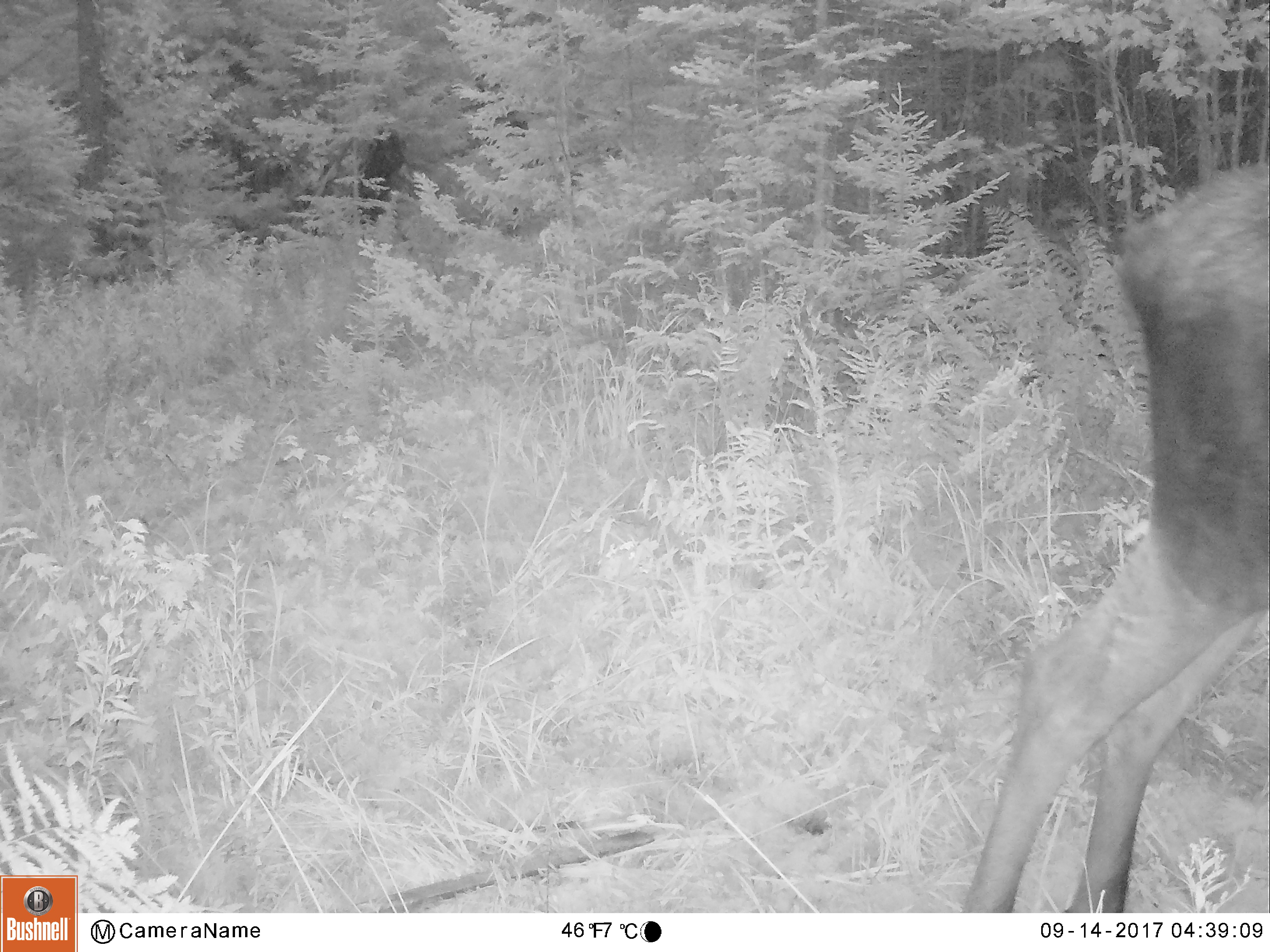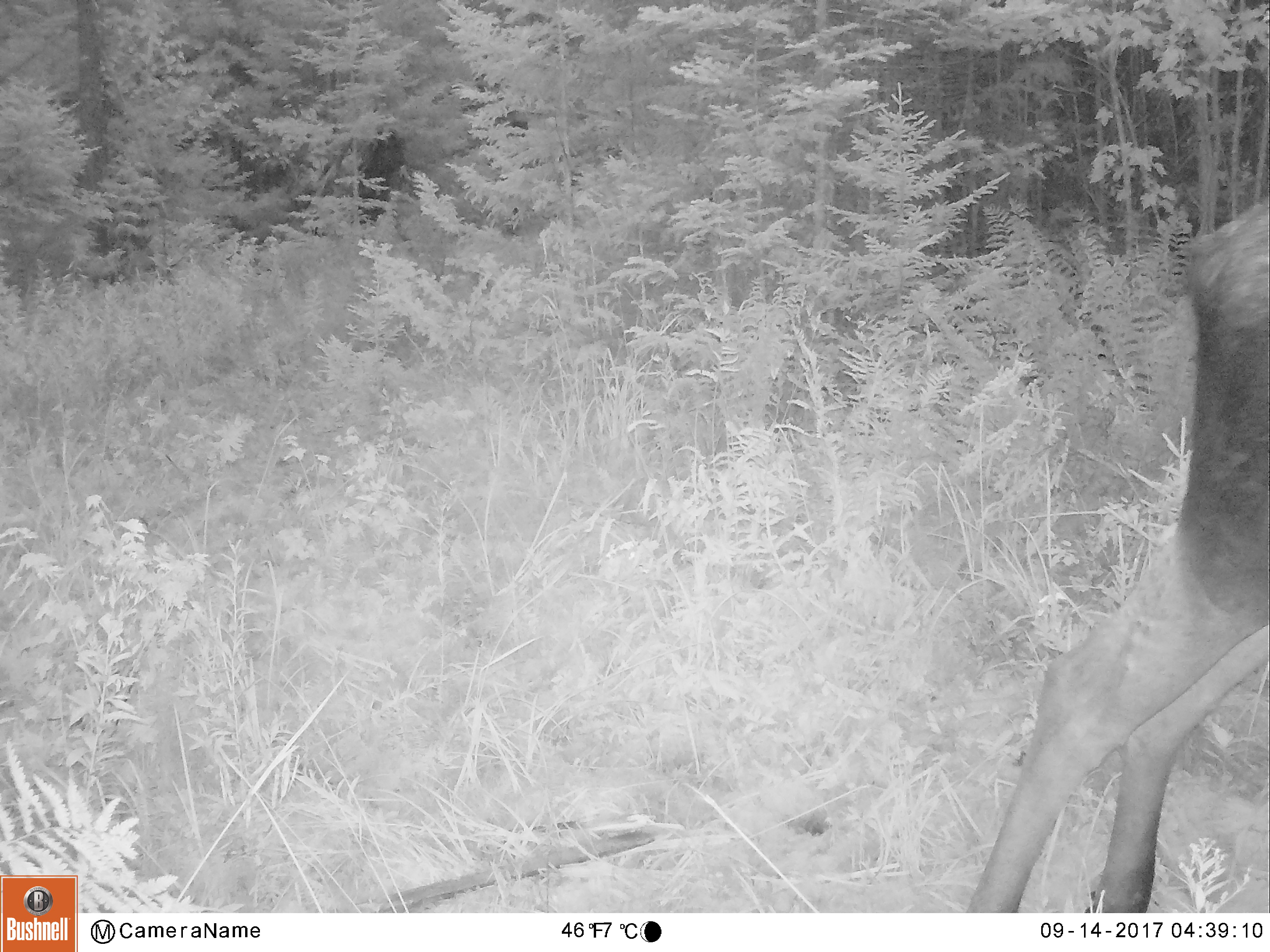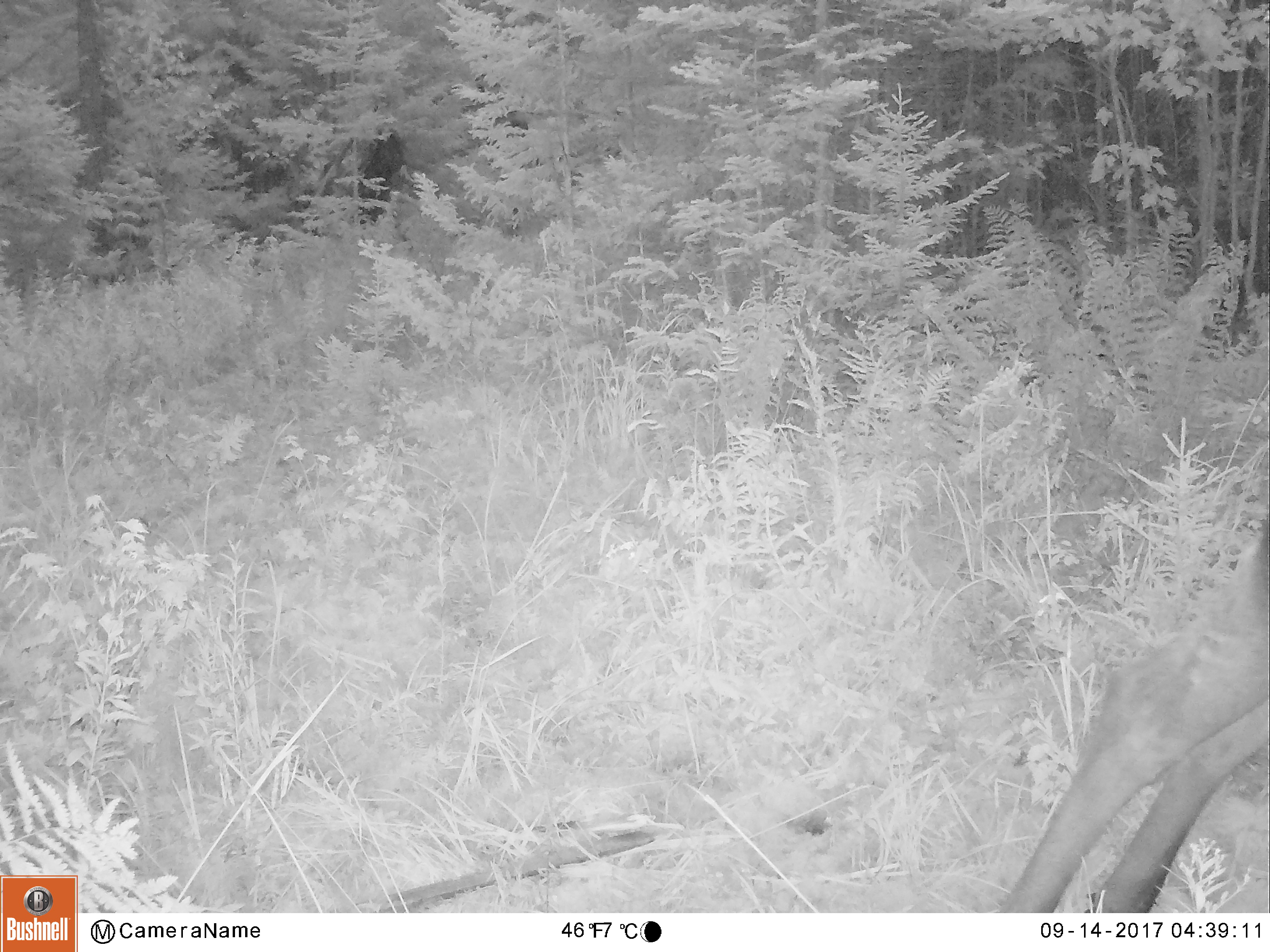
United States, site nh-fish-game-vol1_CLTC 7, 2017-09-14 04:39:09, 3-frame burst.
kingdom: Animalia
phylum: Chordata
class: Mammalia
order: Artiodactyla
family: Cervidae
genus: Alces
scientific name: Alces alces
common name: moose